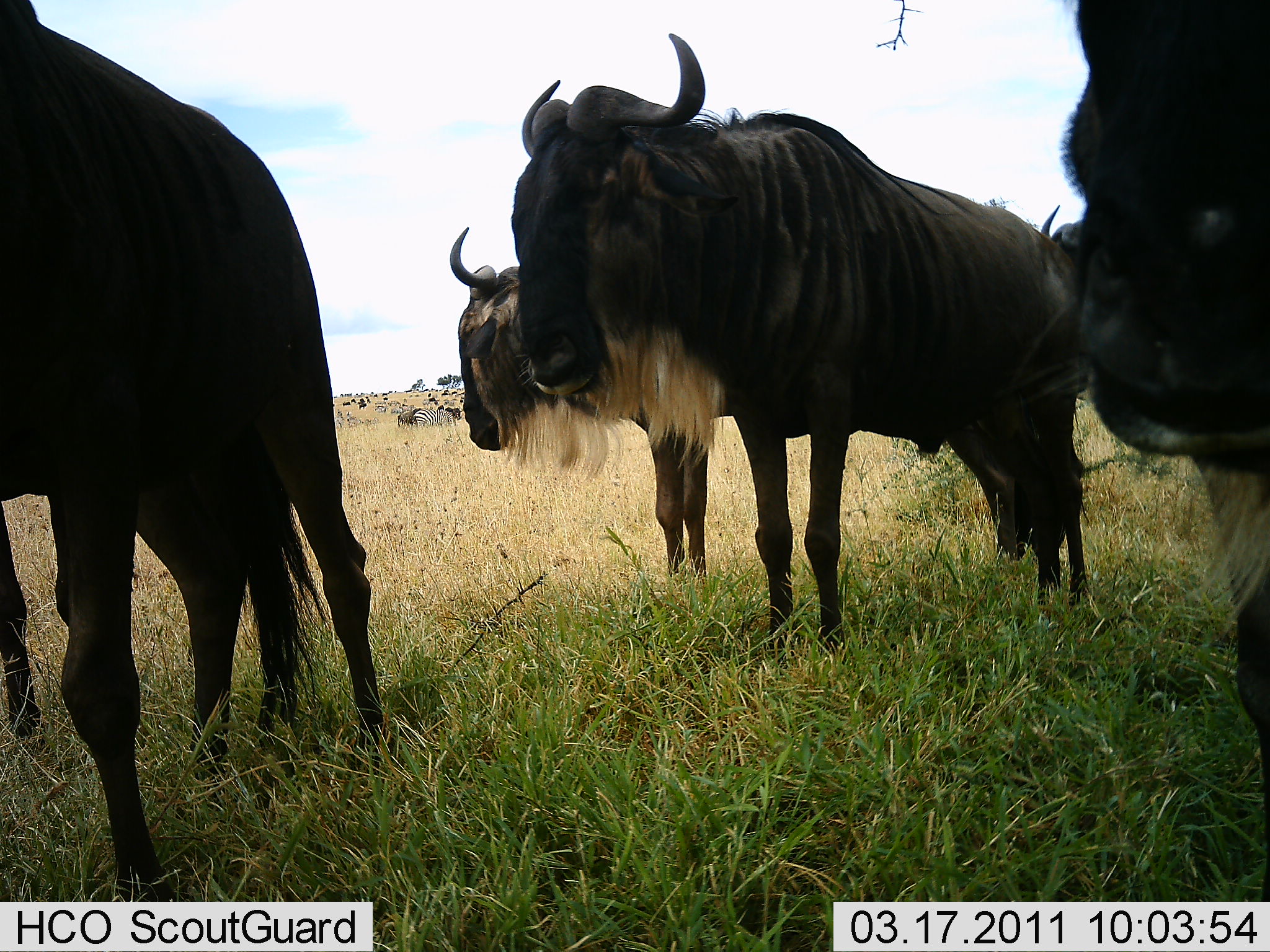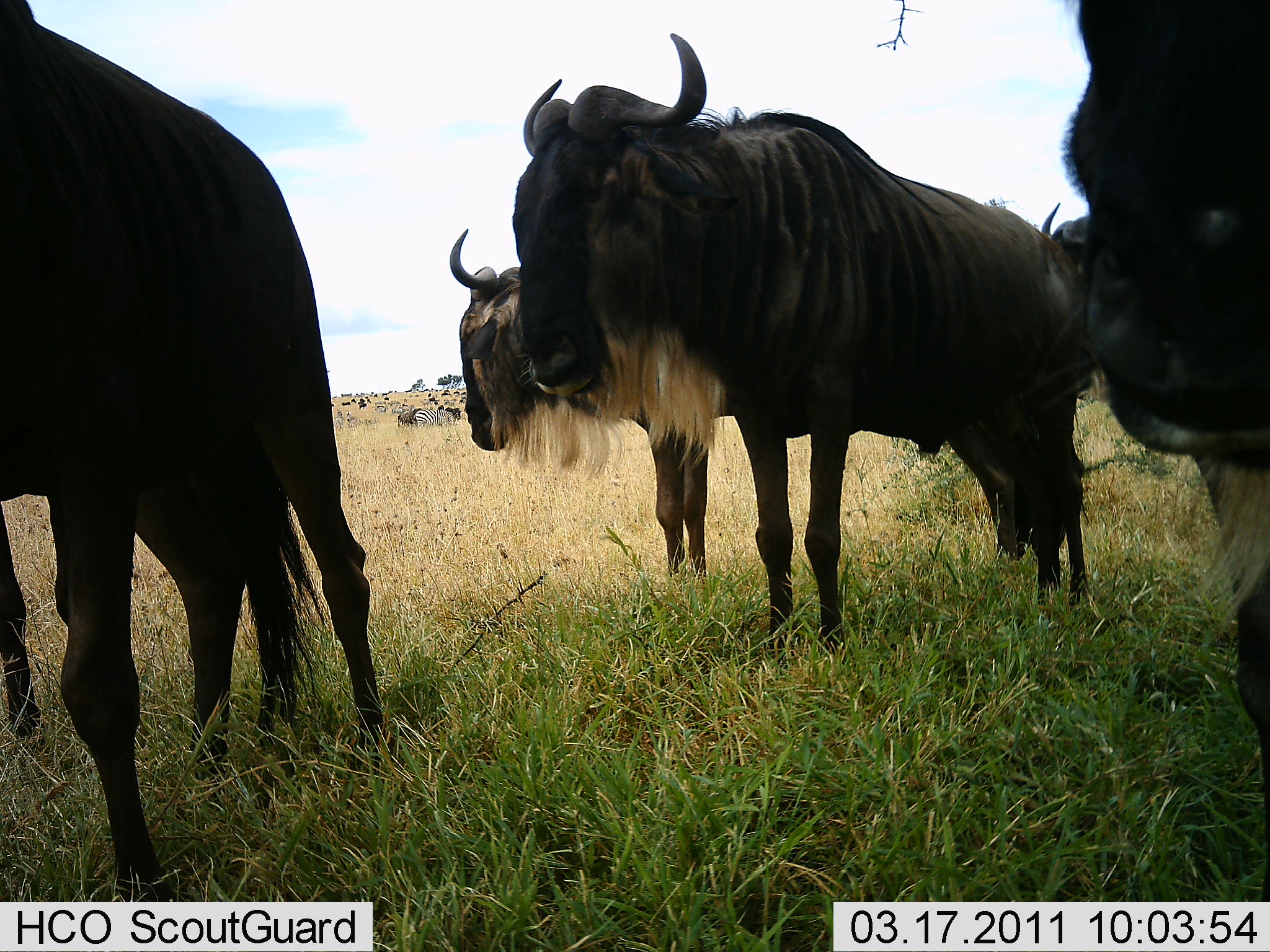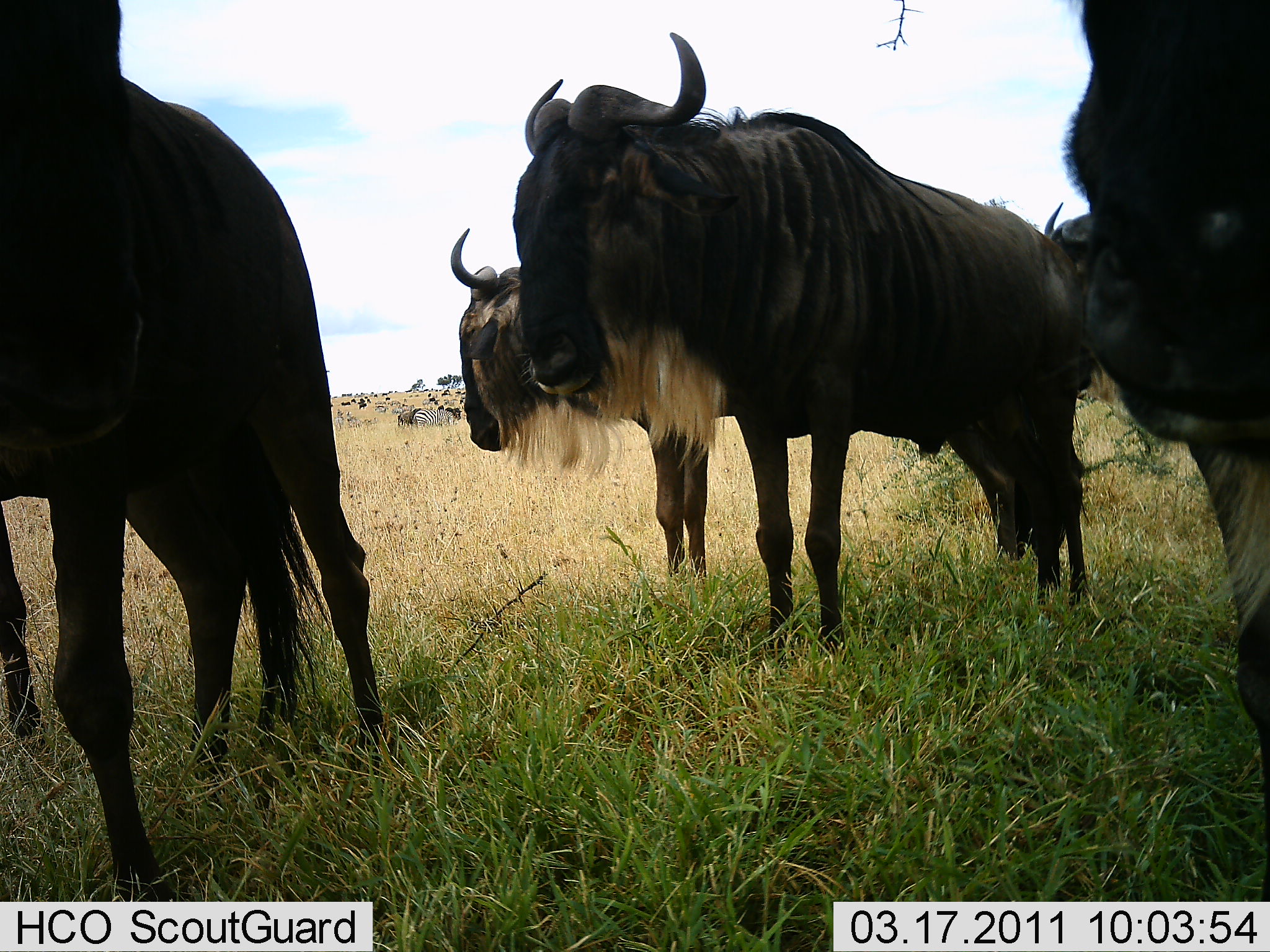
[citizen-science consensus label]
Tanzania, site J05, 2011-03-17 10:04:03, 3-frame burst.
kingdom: Animalia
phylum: Chordata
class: Mammalia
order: Artiodactyla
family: Bovidae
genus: Connochaetes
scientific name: Connochaetes taurinus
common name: blue wildebeest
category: wildebeest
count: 5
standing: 100%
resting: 7%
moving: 0%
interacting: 7%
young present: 0%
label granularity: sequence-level